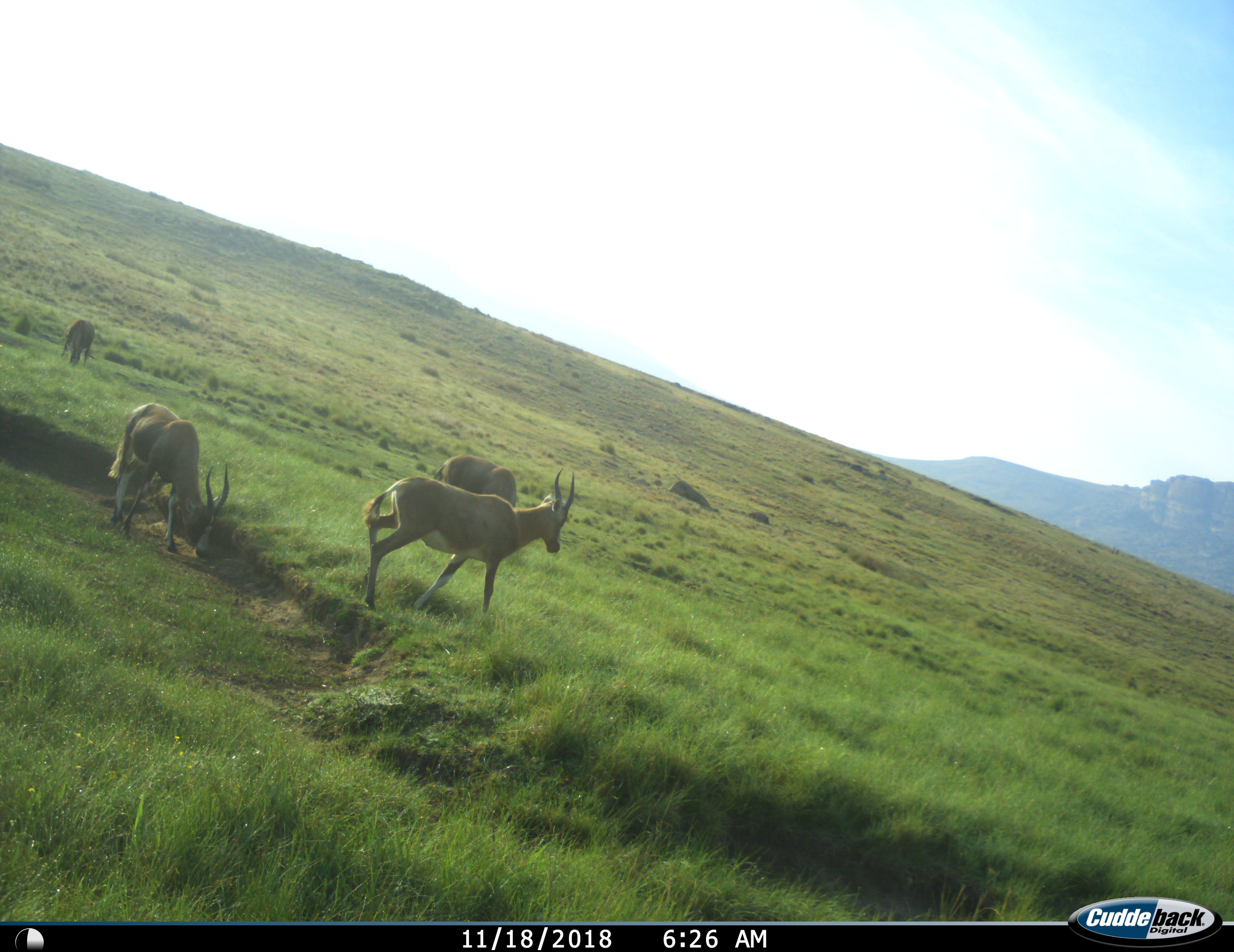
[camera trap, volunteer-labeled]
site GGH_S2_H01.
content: unidentified animal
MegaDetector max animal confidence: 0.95